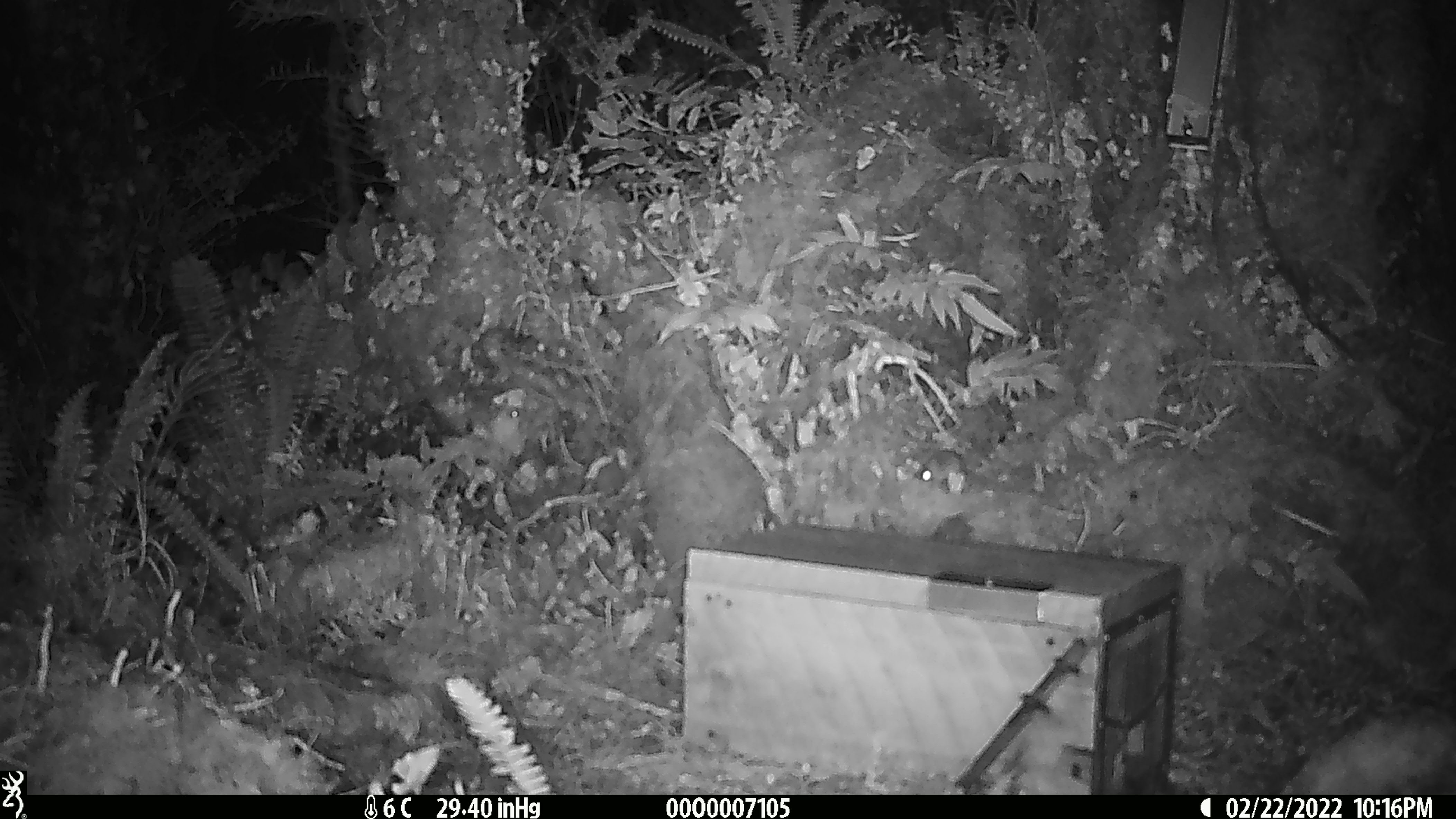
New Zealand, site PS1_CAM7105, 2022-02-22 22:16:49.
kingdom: Animalia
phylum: Chordata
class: Mammalia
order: Rodentia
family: Muridae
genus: Mus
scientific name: Mus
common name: mouse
Mouse (Mus).